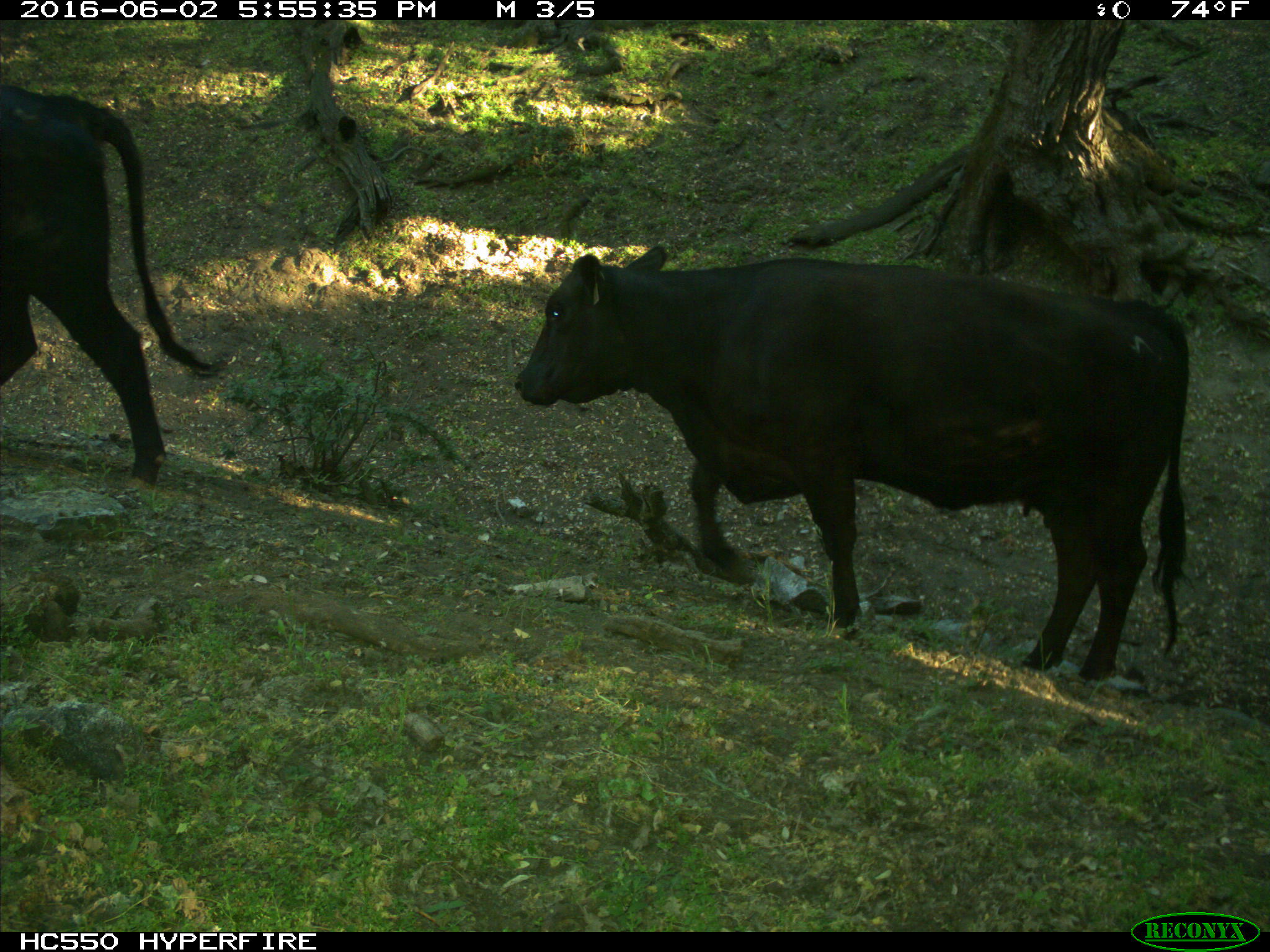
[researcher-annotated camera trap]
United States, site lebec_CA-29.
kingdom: Animalia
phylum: Chordata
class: Mammalia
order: Artiodactyla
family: Bovidae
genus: Bos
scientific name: Bos taurus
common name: domestic cow